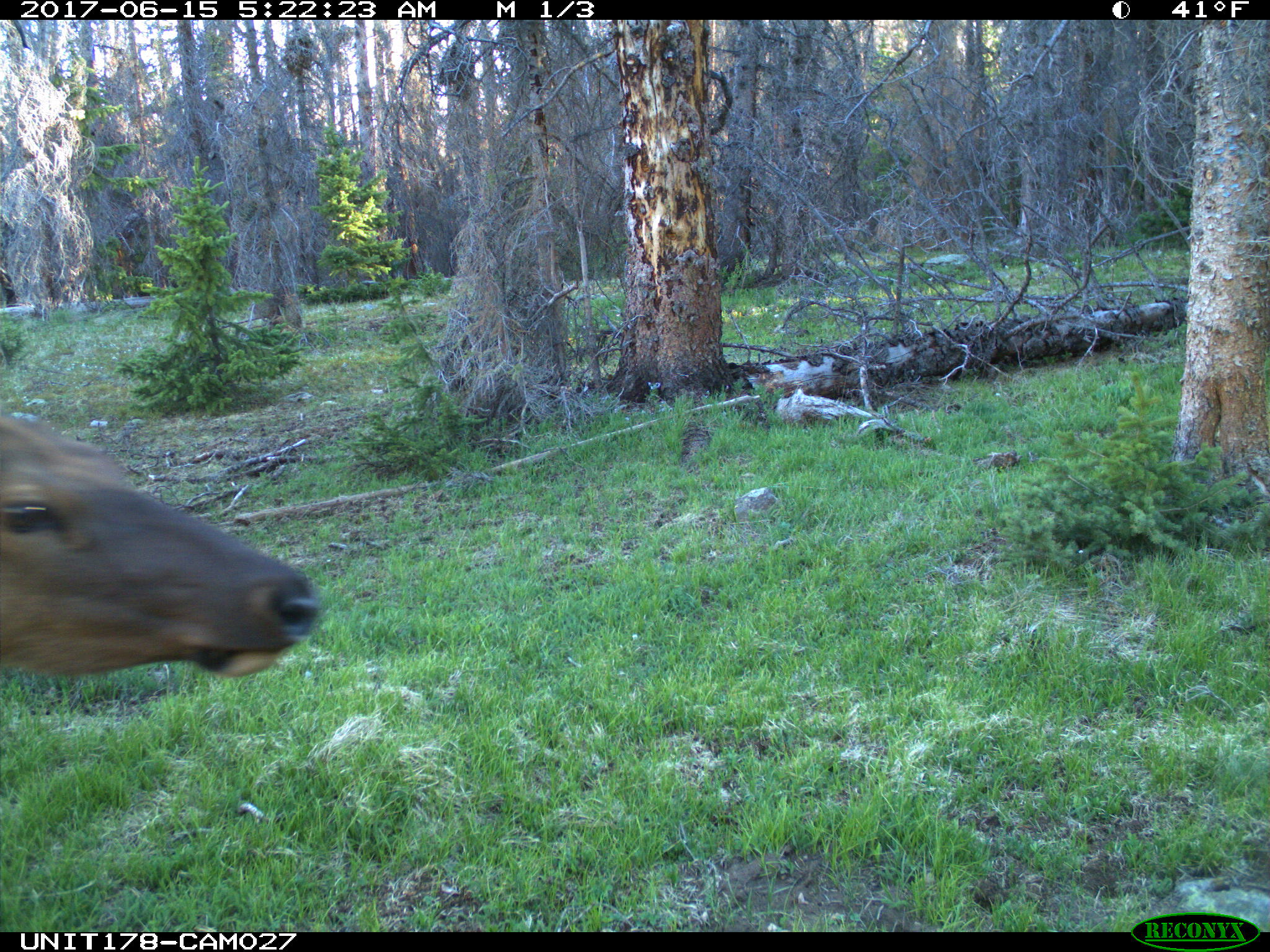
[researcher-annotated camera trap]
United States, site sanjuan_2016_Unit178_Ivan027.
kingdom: Animalia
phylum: Chordata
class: Mammalia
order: Artiodactyla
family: Cervidae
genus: Cervus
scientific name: Cervus elaphus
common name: red deer